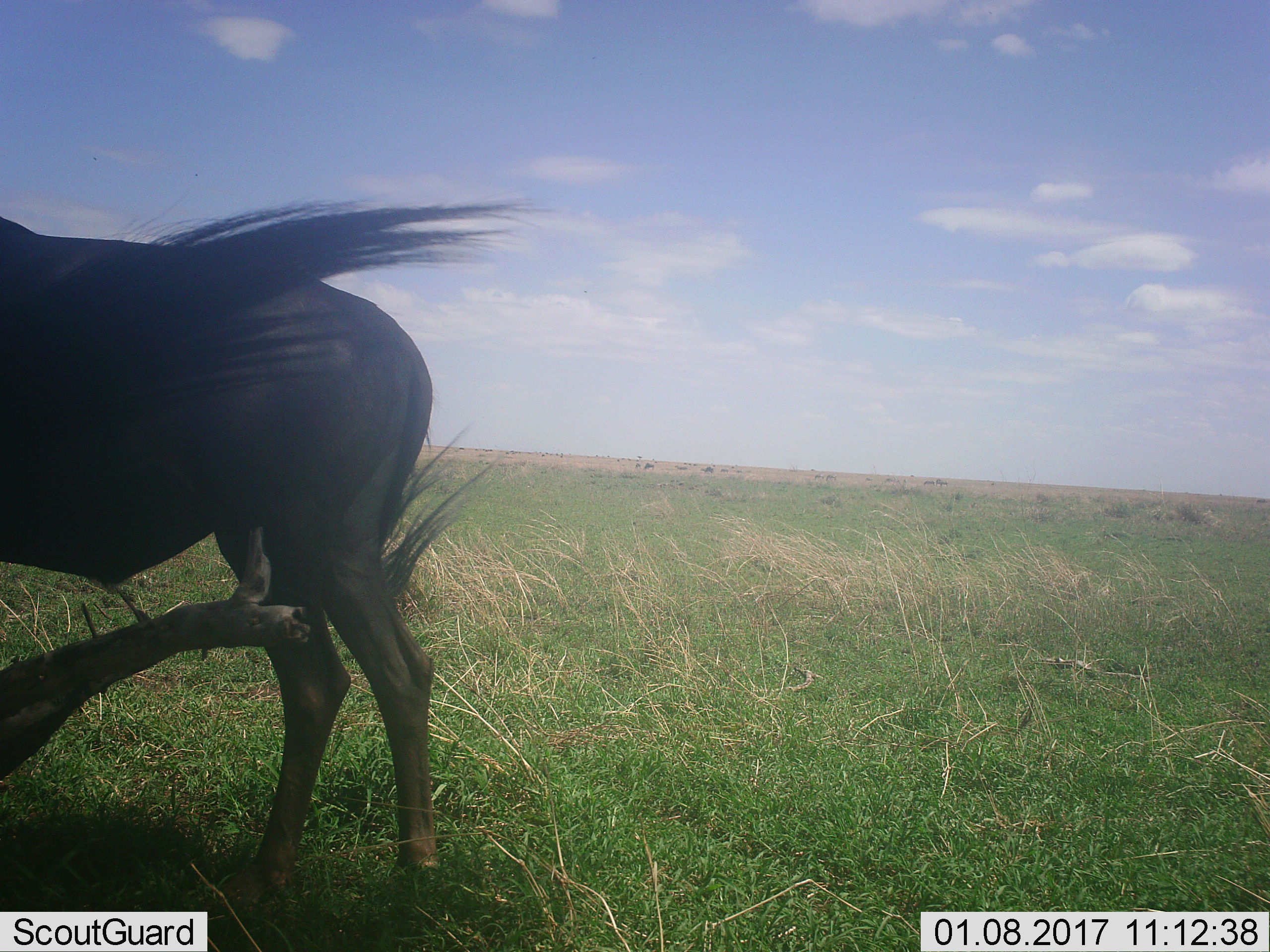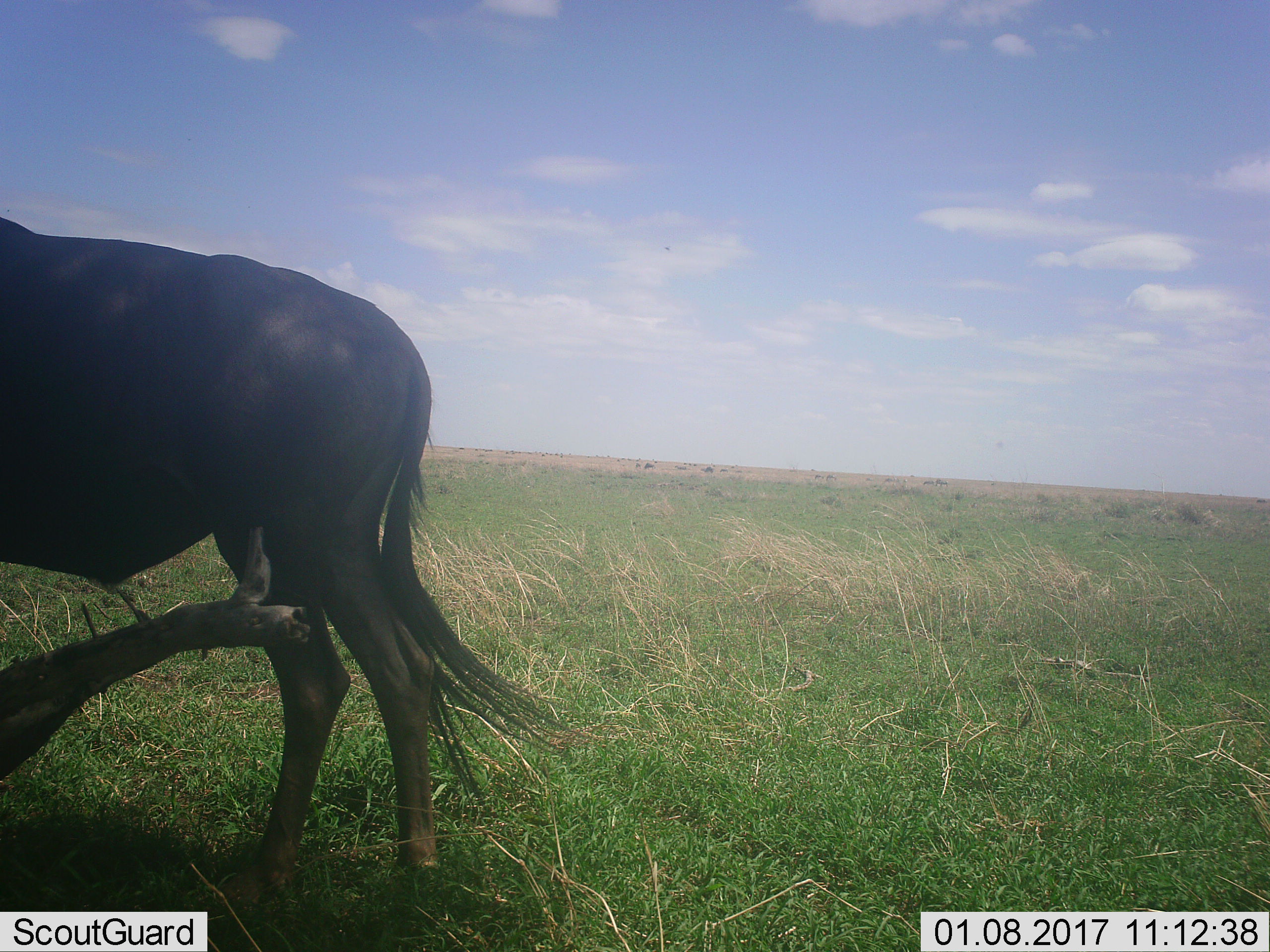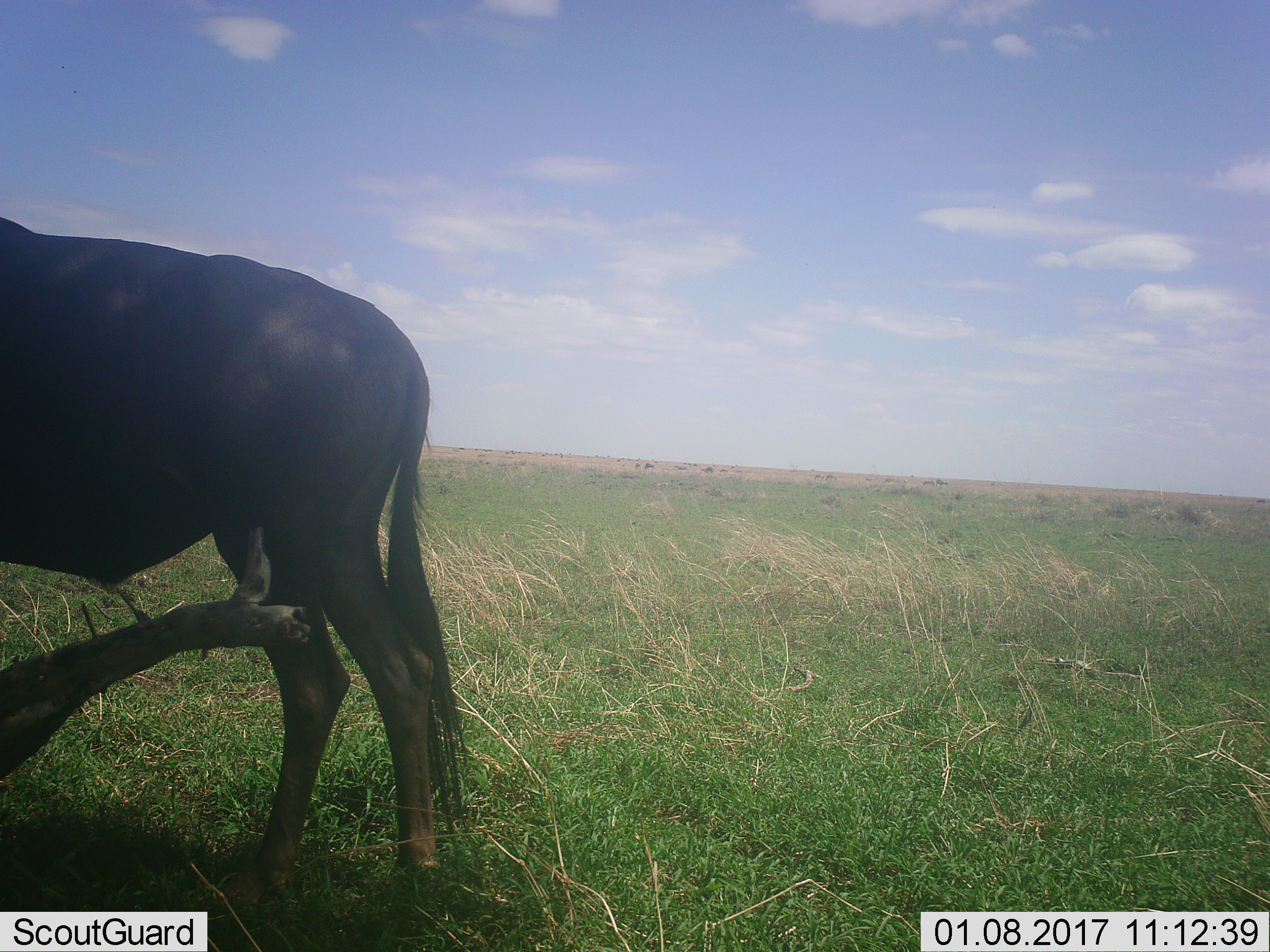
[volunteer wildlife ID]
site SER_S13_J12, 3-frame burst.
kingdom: Animalia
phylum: Chordata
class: Mammalia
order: Artiodactyla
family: Bovidae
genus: Connochaetes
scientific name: Connochaetes taurinus taurinus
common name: blue wildebeest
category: wildebeestblue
Wildebeestblue (blue wildebeest) (Connochaetes taurinus taurinus), count 1. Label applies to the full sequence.